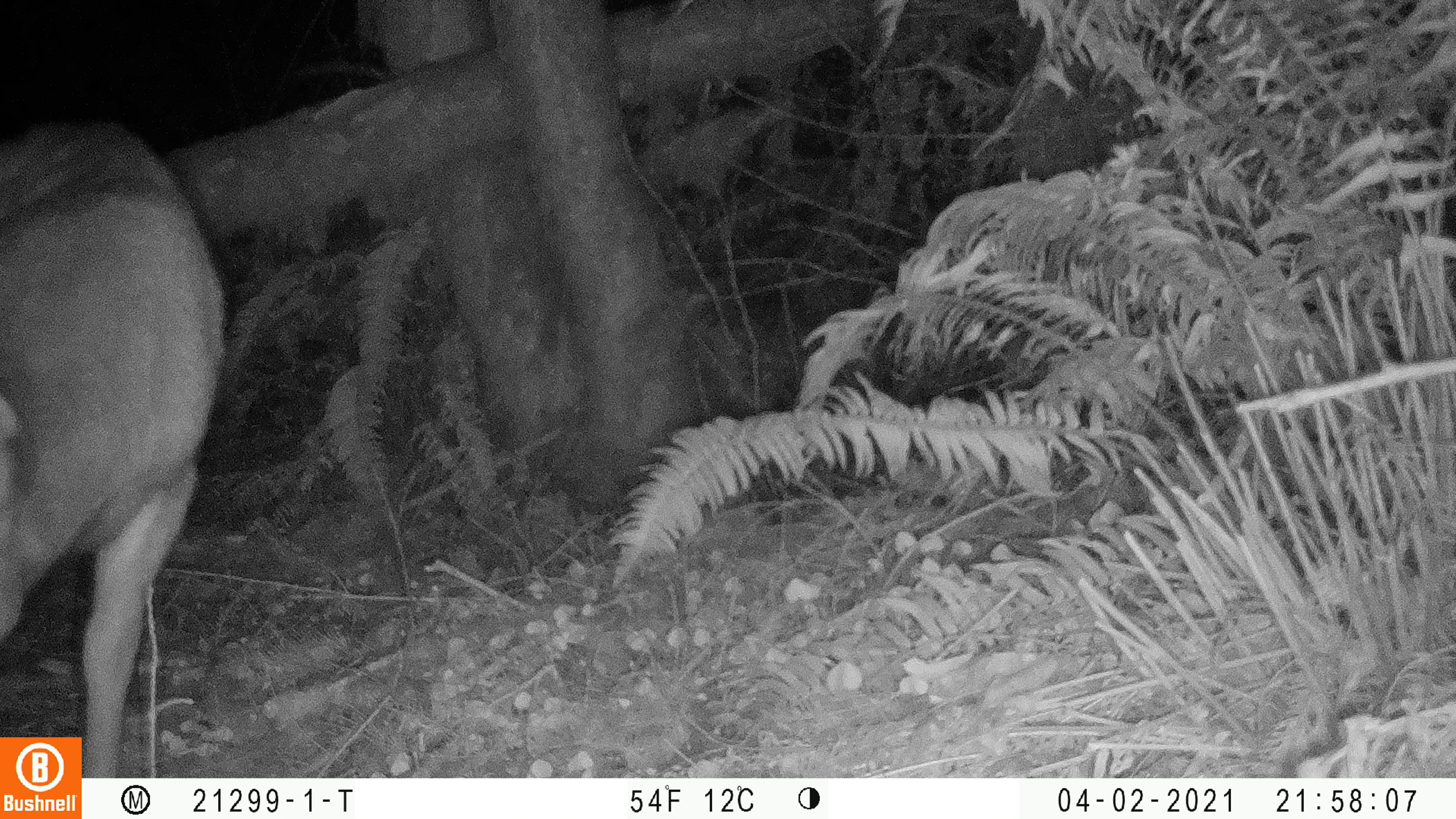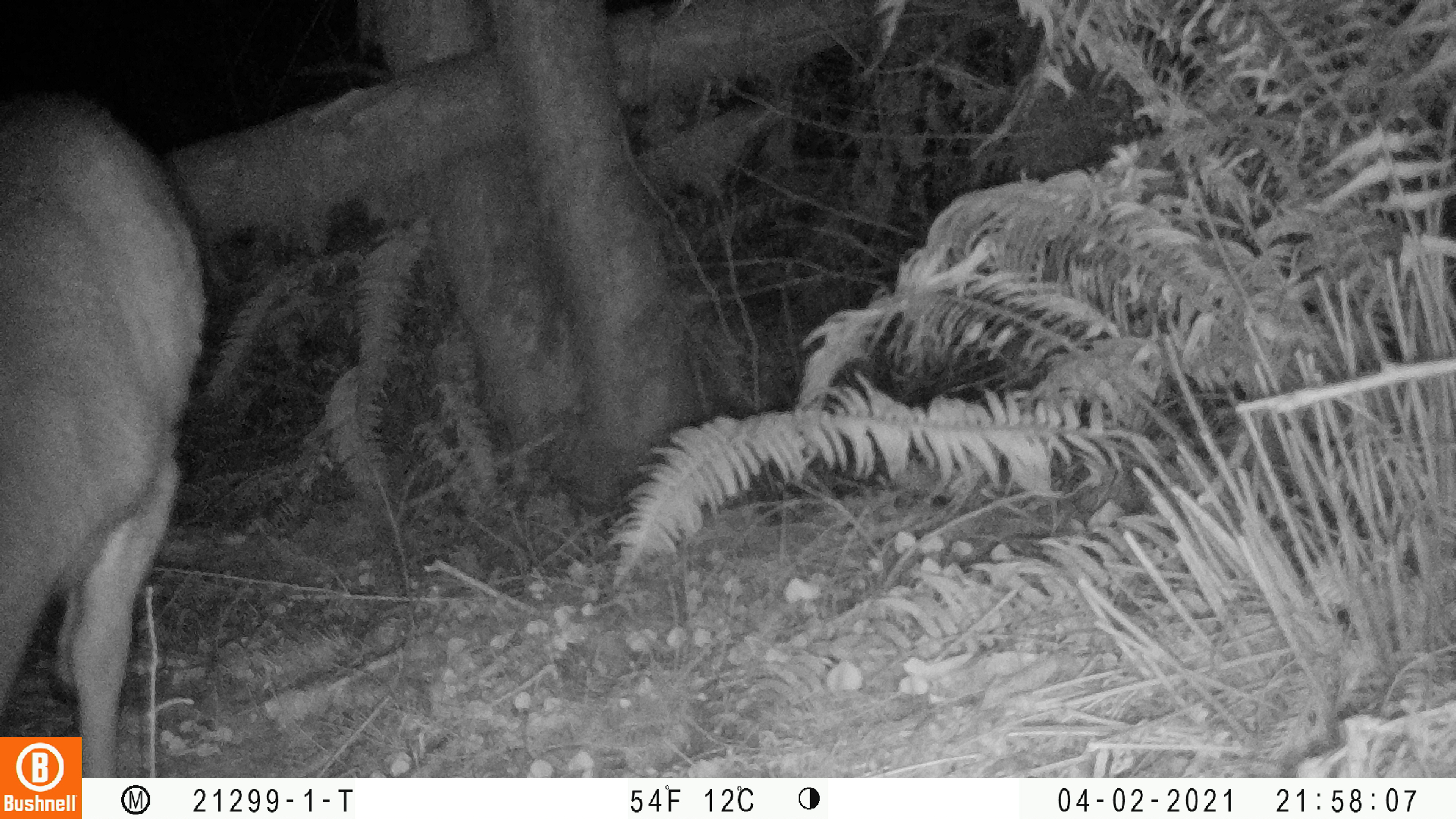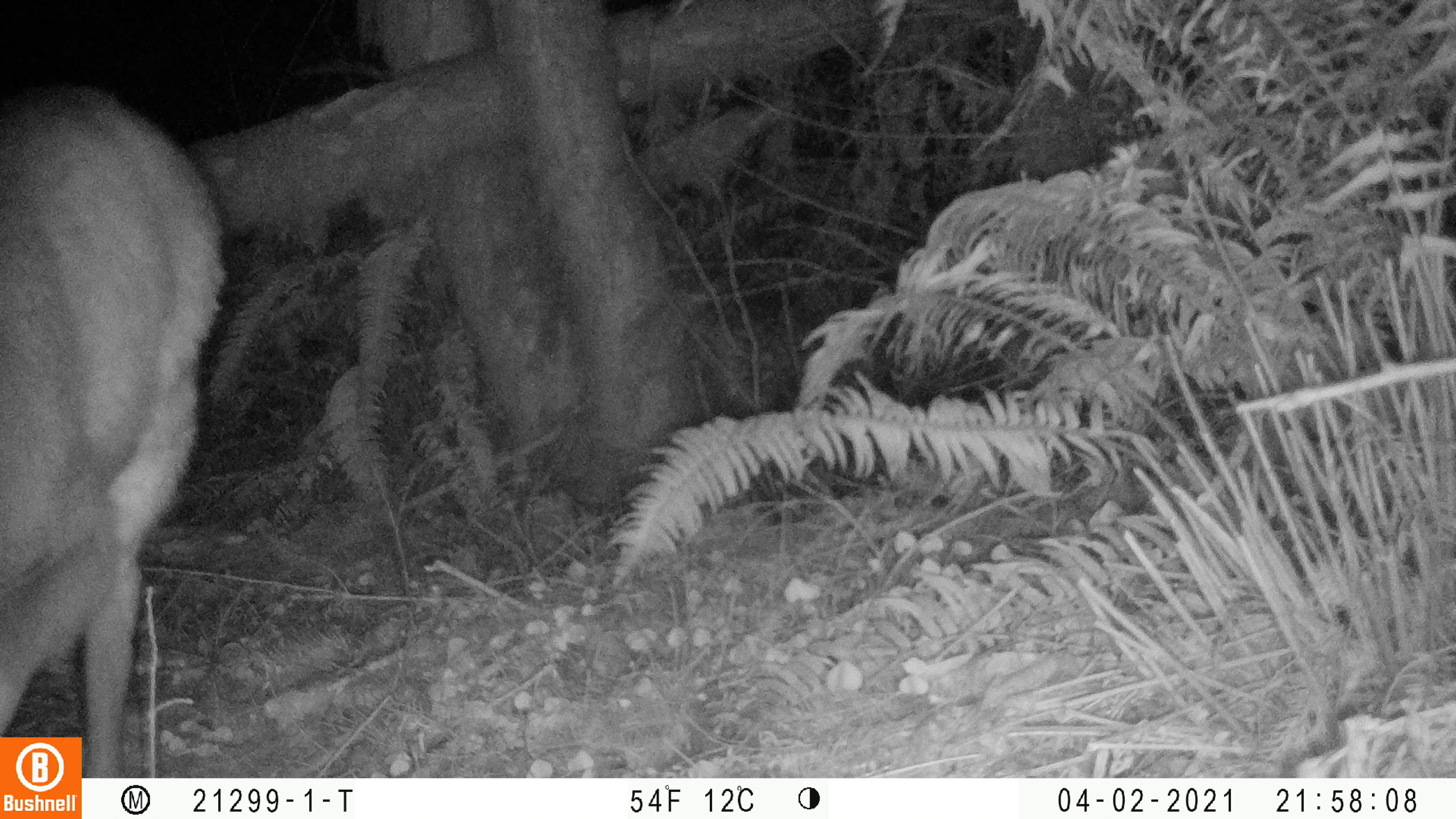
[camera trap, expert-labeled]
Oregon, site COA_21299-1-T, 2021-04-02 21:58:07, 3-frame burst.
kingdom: Animalia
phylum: Chordata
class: Mammalia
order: Artiodactyla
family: Cervidae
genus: Odocoileus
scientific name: Odocoileus hemionus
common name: black-tailed deer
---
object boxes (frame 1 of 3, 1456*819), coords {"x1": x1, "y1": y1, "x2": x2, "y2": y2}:
black-tailed deer: {"x1": 1, "y1": 105, "x2": 231, "y2": 732}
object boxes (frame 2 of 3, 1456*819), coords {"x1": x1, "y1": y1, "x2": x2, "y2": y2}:
black-tailed deer: {"x1": 6, "y1": 81, "x2": 212, "y2": 732}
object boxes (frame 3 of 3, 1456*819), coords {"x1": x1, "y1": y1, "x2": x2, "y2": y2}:
black-tailed deer: {"x1": 1, "y1": 70, "x2": 232, "y2": 733}